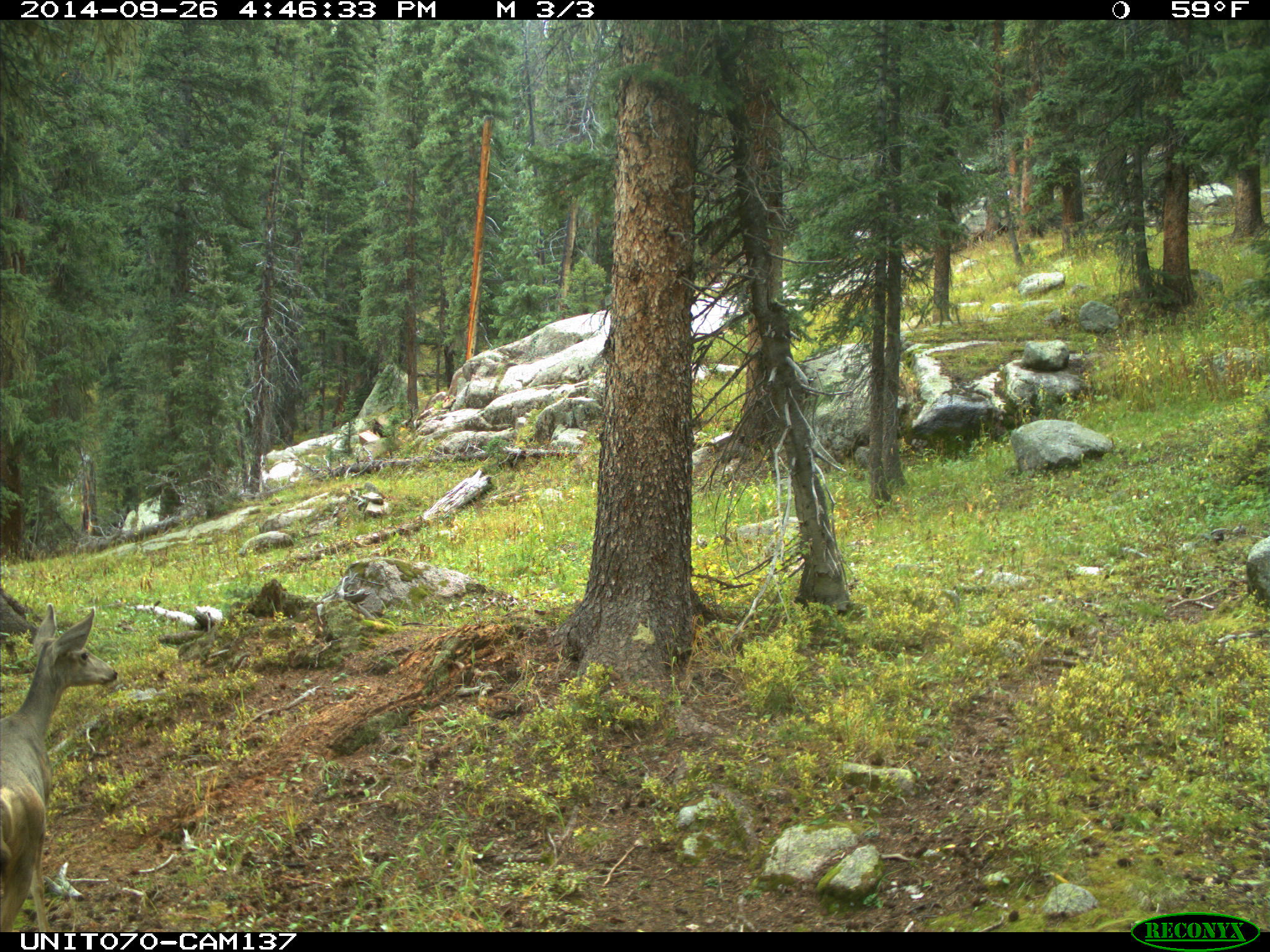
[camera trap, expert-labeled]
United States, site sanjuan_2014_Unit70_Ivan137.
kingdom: Animalia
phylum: Chordata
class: Mammalia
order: Artiodactyla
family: Cervidae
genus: Odocoileus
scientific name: Odocoileus hemionus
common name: mule deer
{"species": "Odocoileus hemionus (mule deer)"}